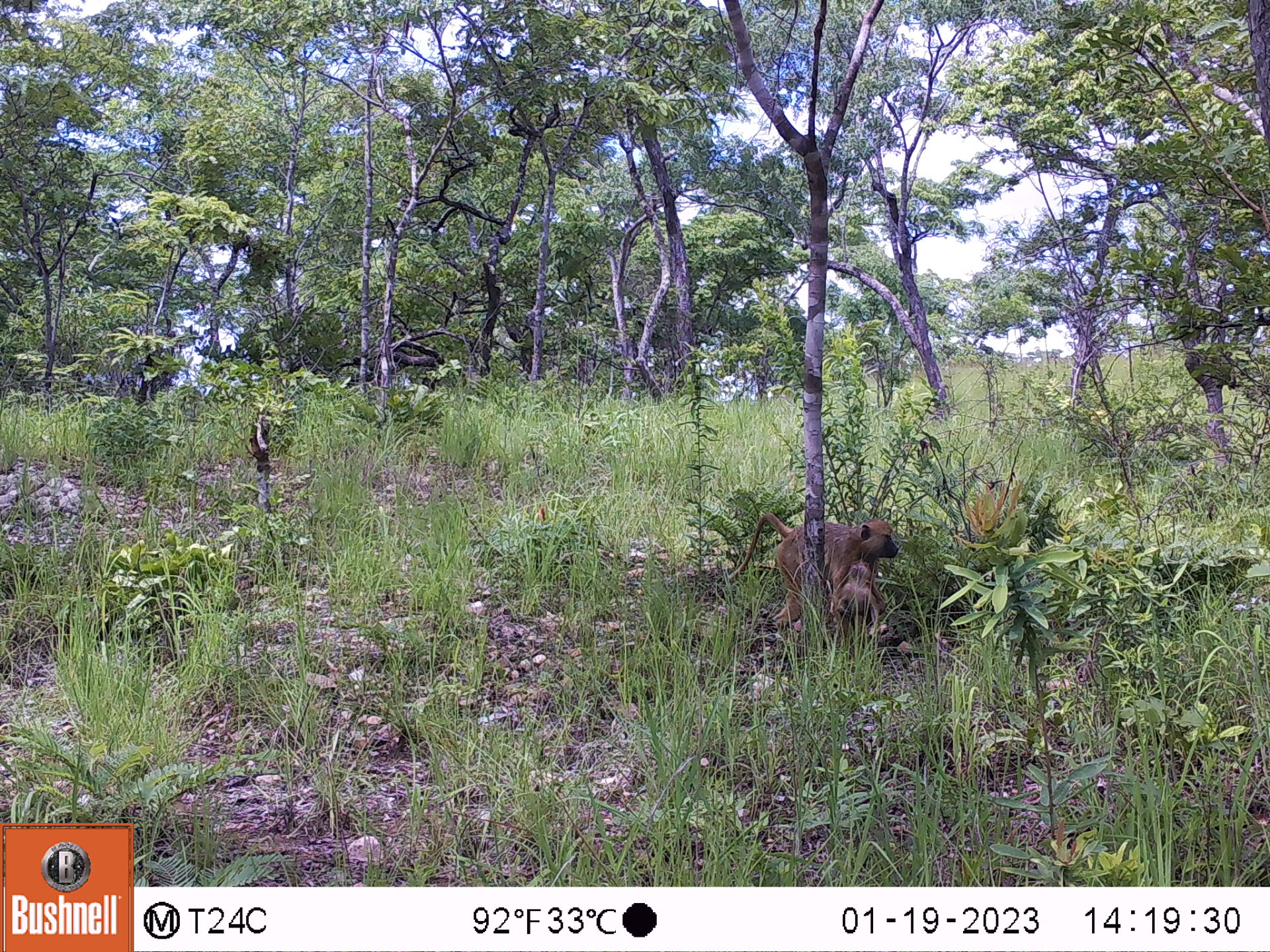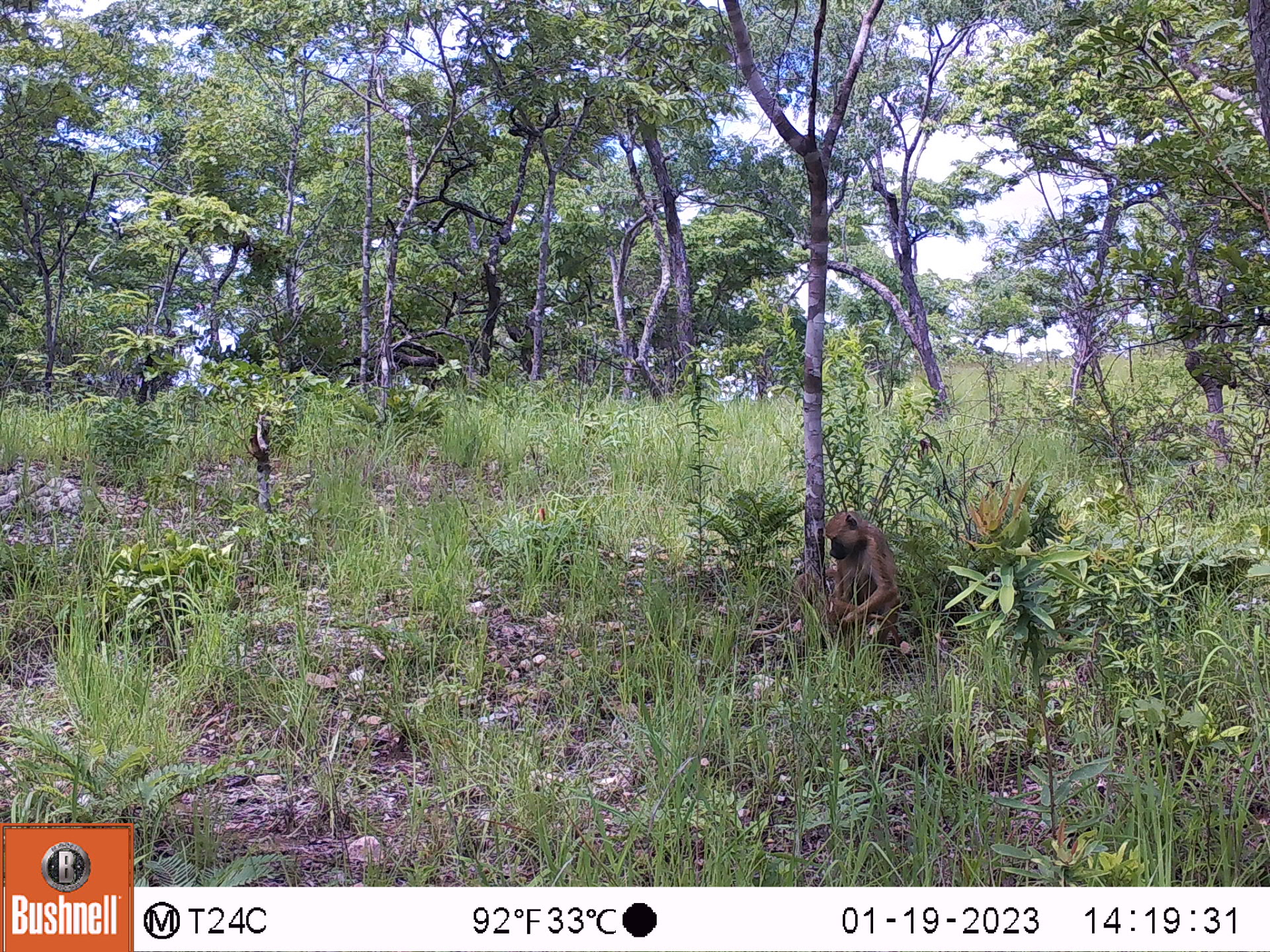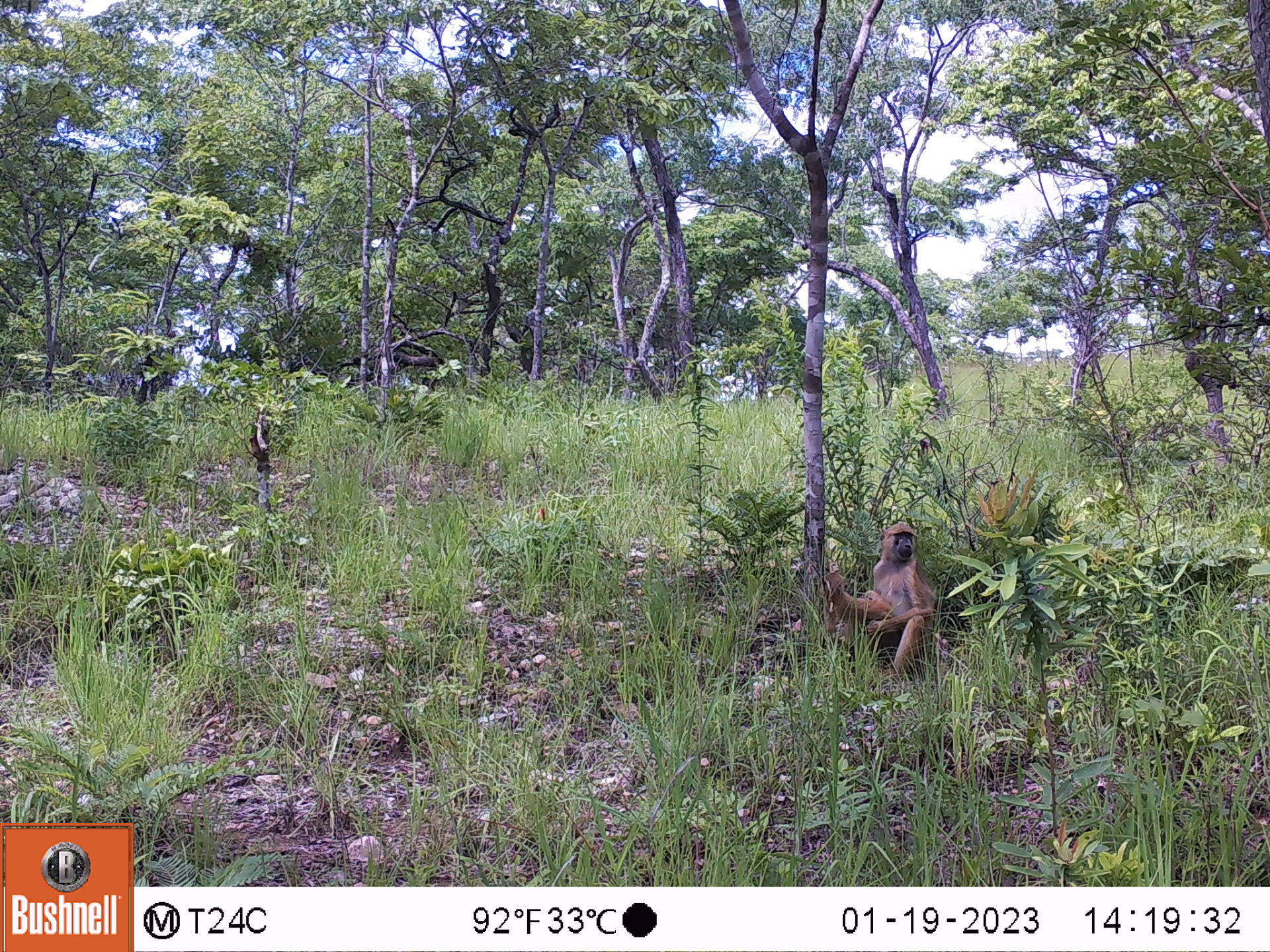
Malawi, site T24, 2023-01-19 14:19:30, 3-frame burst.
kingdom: Animalia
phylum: Chordata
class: Mammalia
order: Primates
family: Cercopithecidae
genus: Papio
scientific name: Papio cynocephalus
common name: yellow baboon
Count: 1.